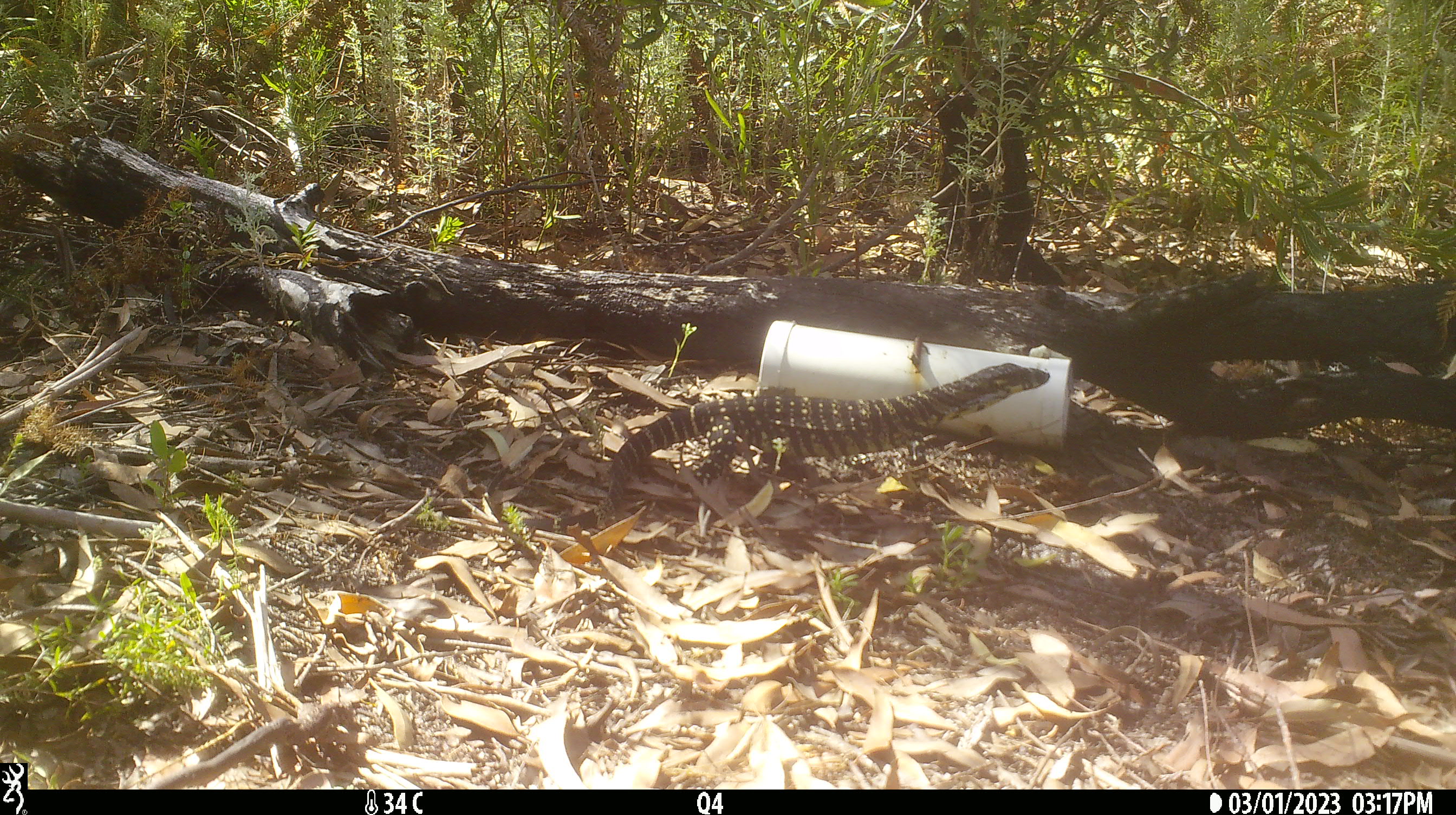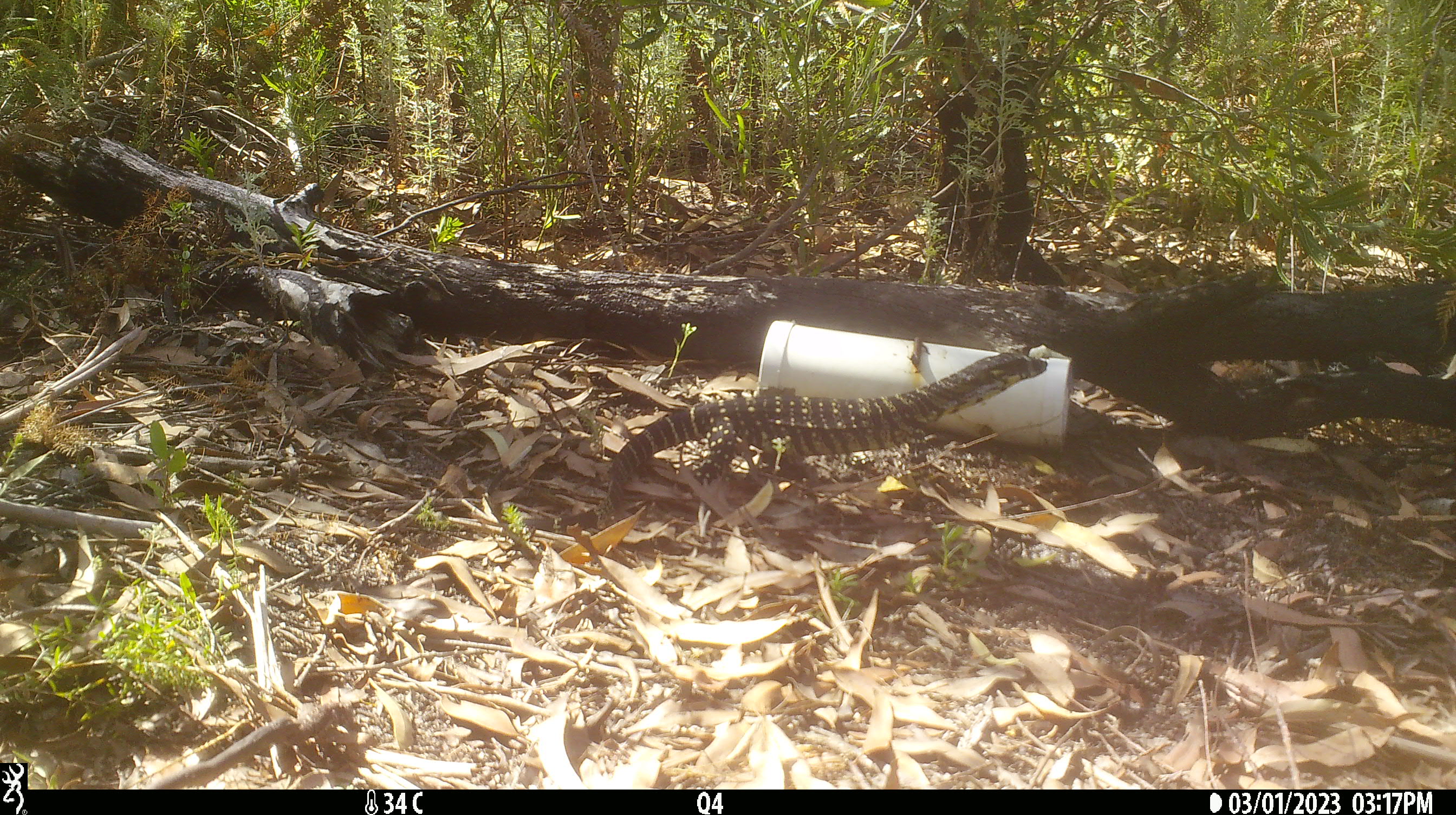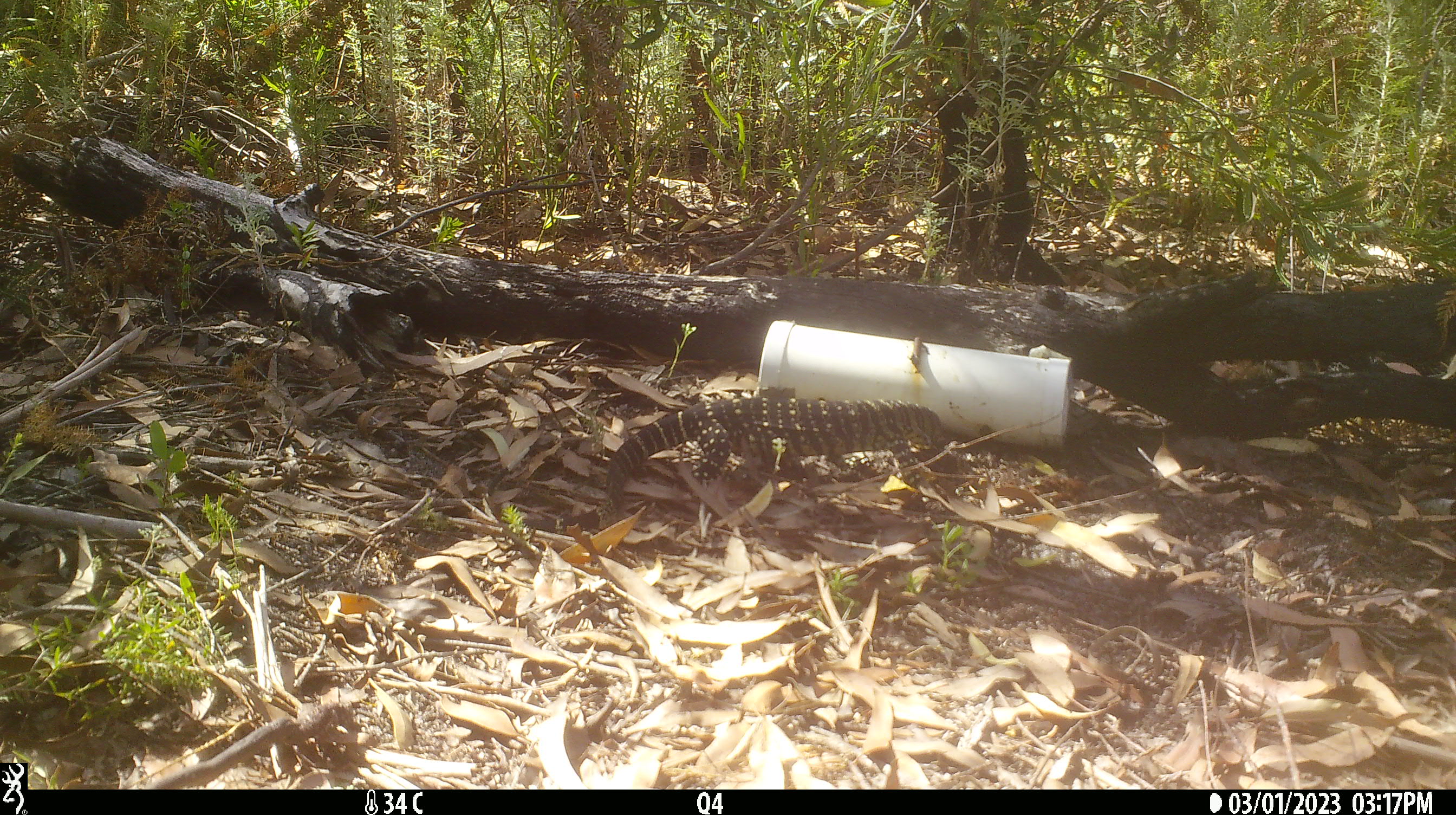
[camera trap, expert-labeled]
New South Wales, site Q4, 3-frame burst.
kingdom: Animalia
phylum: Chordata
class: Reptilia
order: Squamata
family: Varanidae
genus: Varanus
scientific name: Varanus varius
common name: lace monitor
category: goanna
Goanna (lace monitor) (Varanus varius).